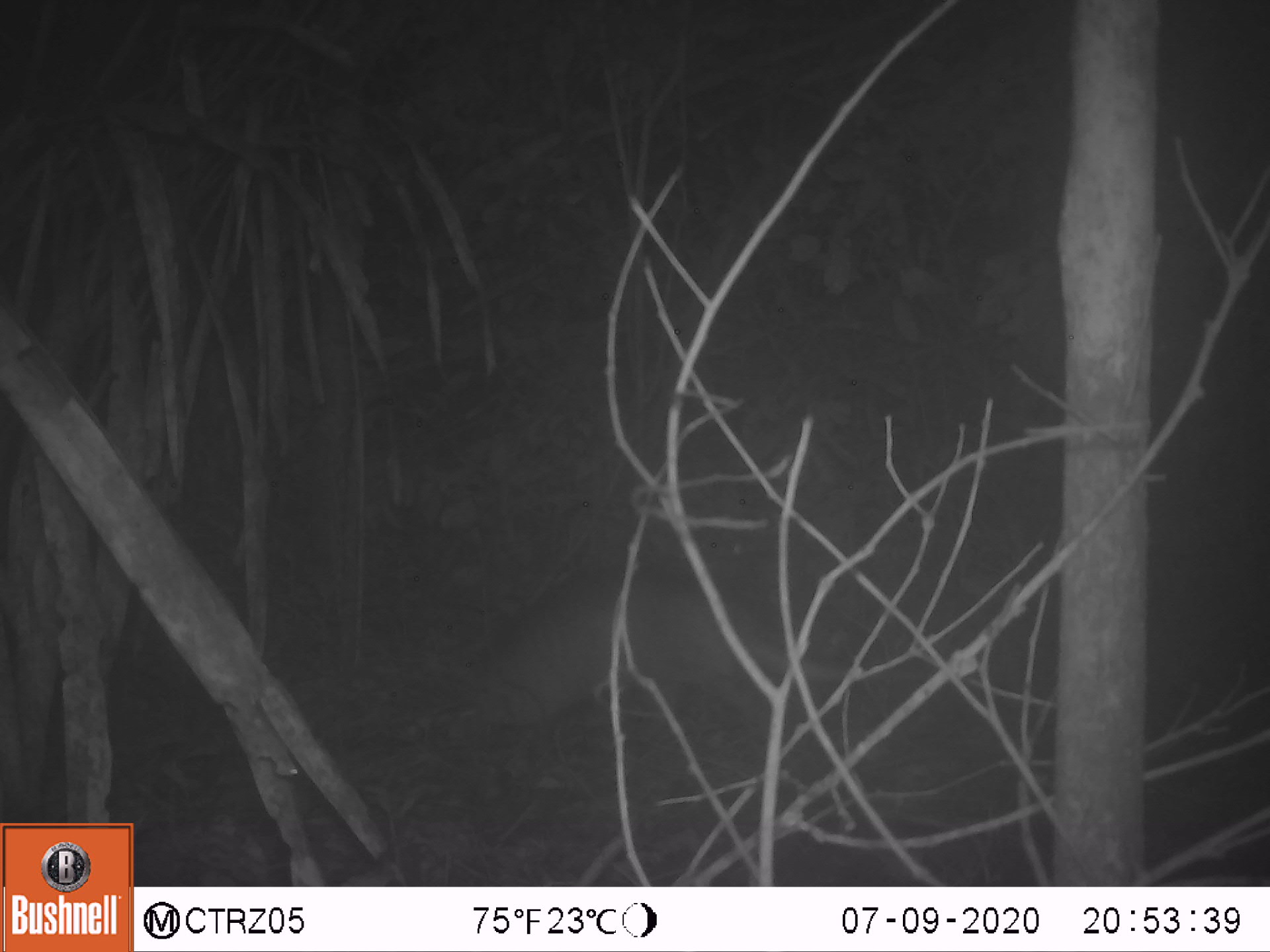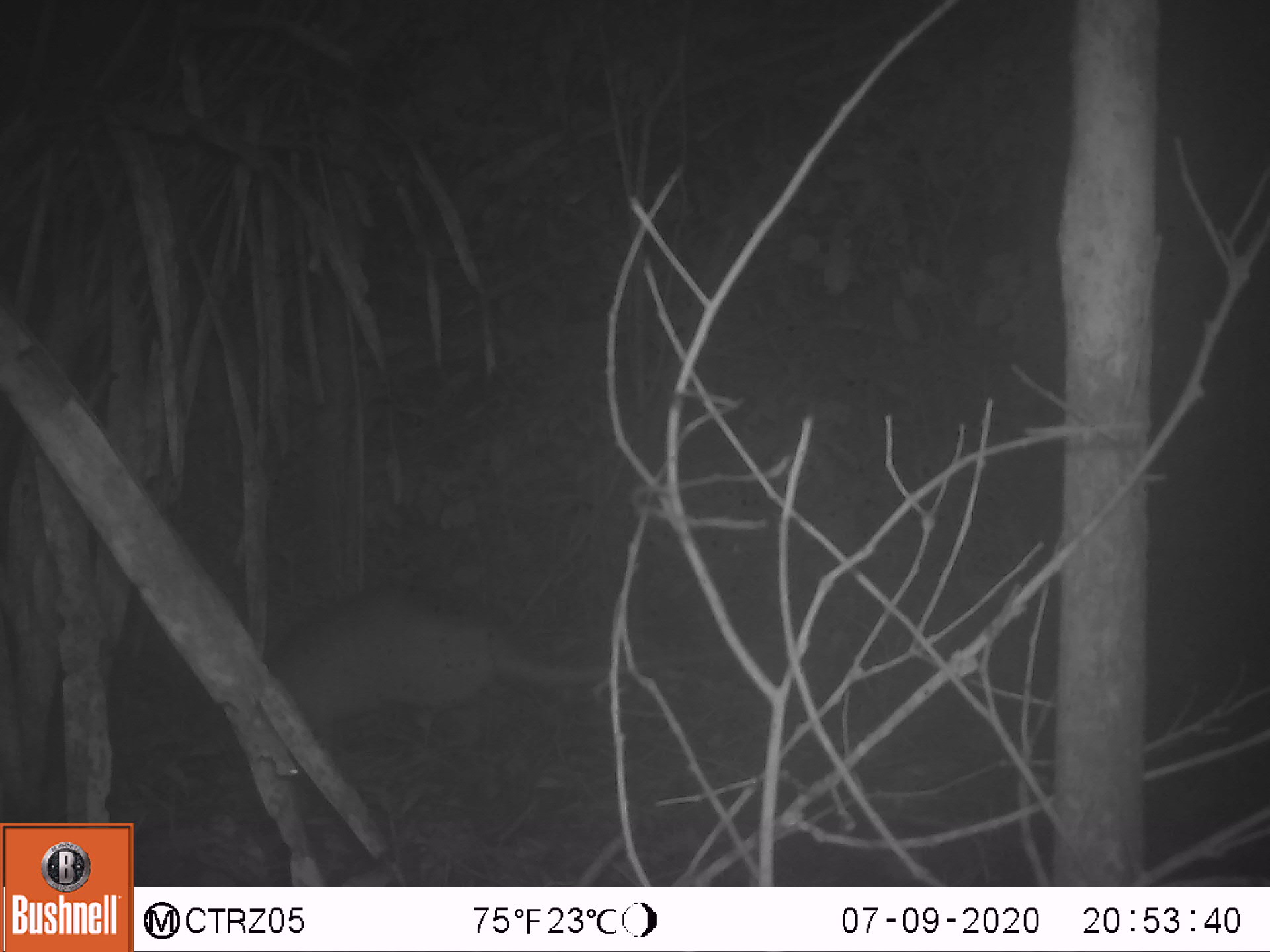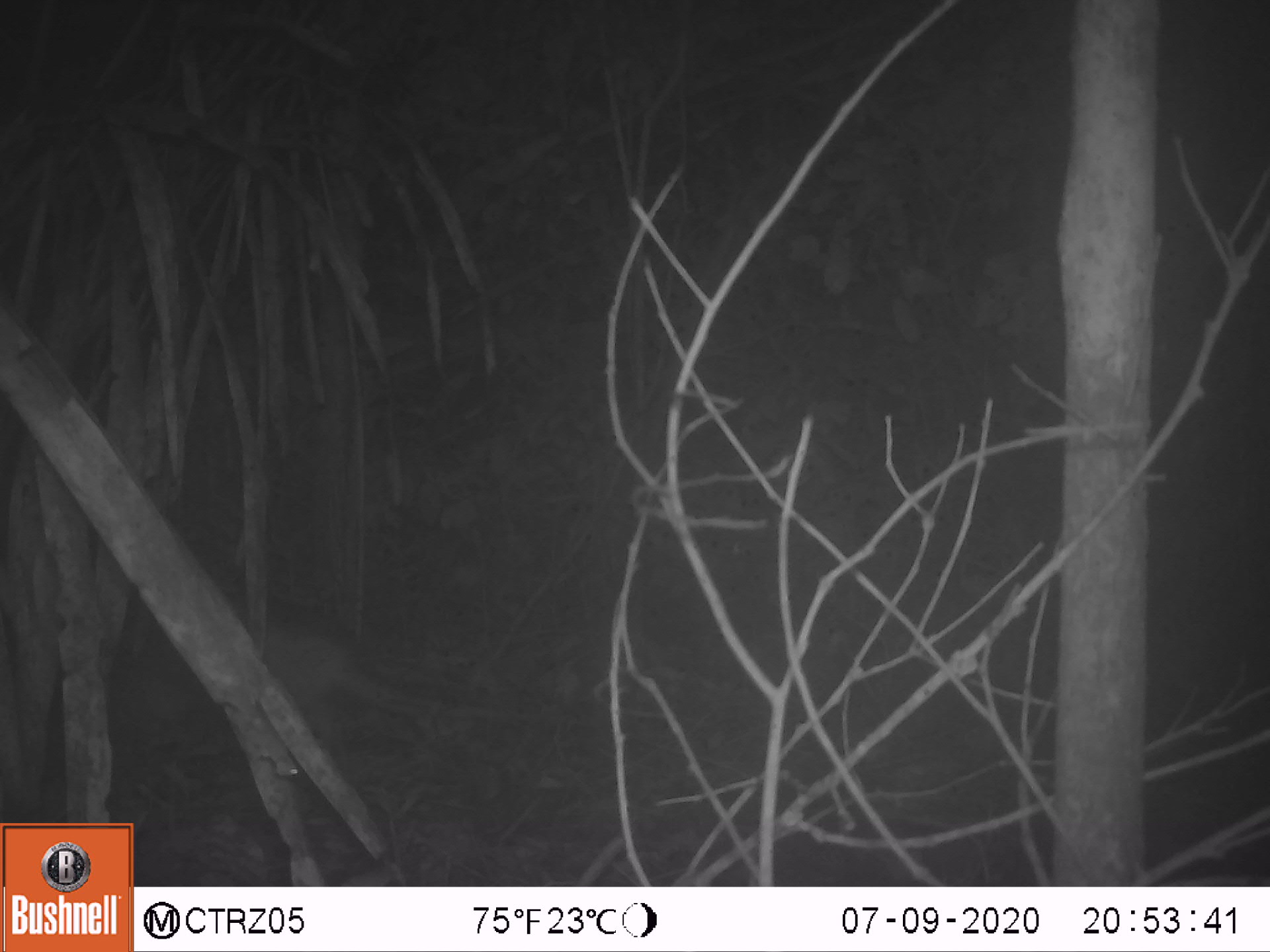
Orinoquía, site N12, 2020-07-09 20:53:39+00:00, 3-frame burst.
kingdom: Animalia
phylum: Chordata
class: Mammalia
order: Cingulata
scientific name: Cingulata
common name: armadillo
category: unknown armadillo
Unknown armadillo (armadillo) (Cingulata).